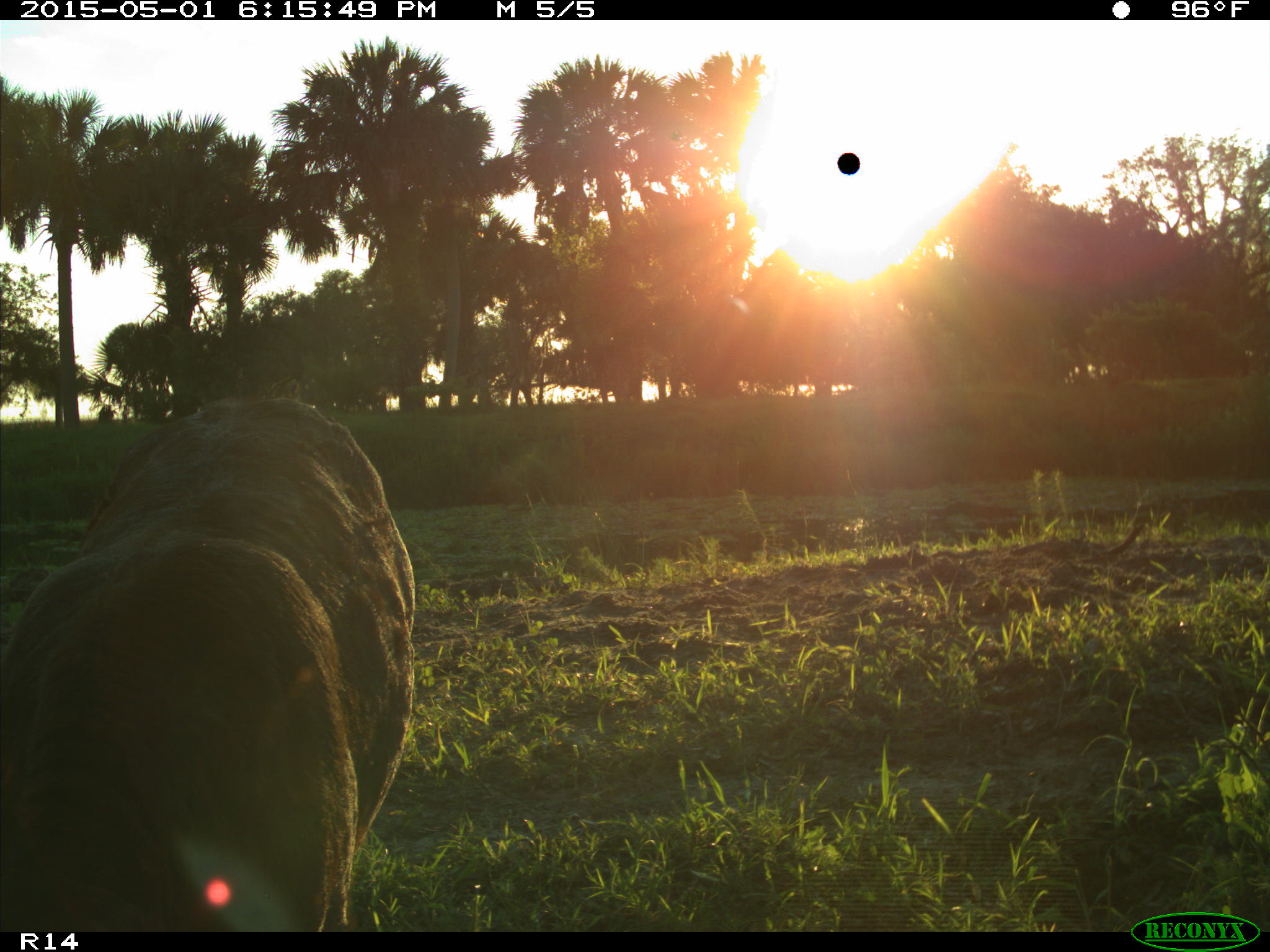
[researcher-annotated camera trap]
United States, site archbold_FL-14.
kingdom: Animalia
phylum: Chordata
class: Mammalia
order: Artiodactyla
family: Bovidae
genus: Bos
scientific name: Bos taurus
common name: domestic cow